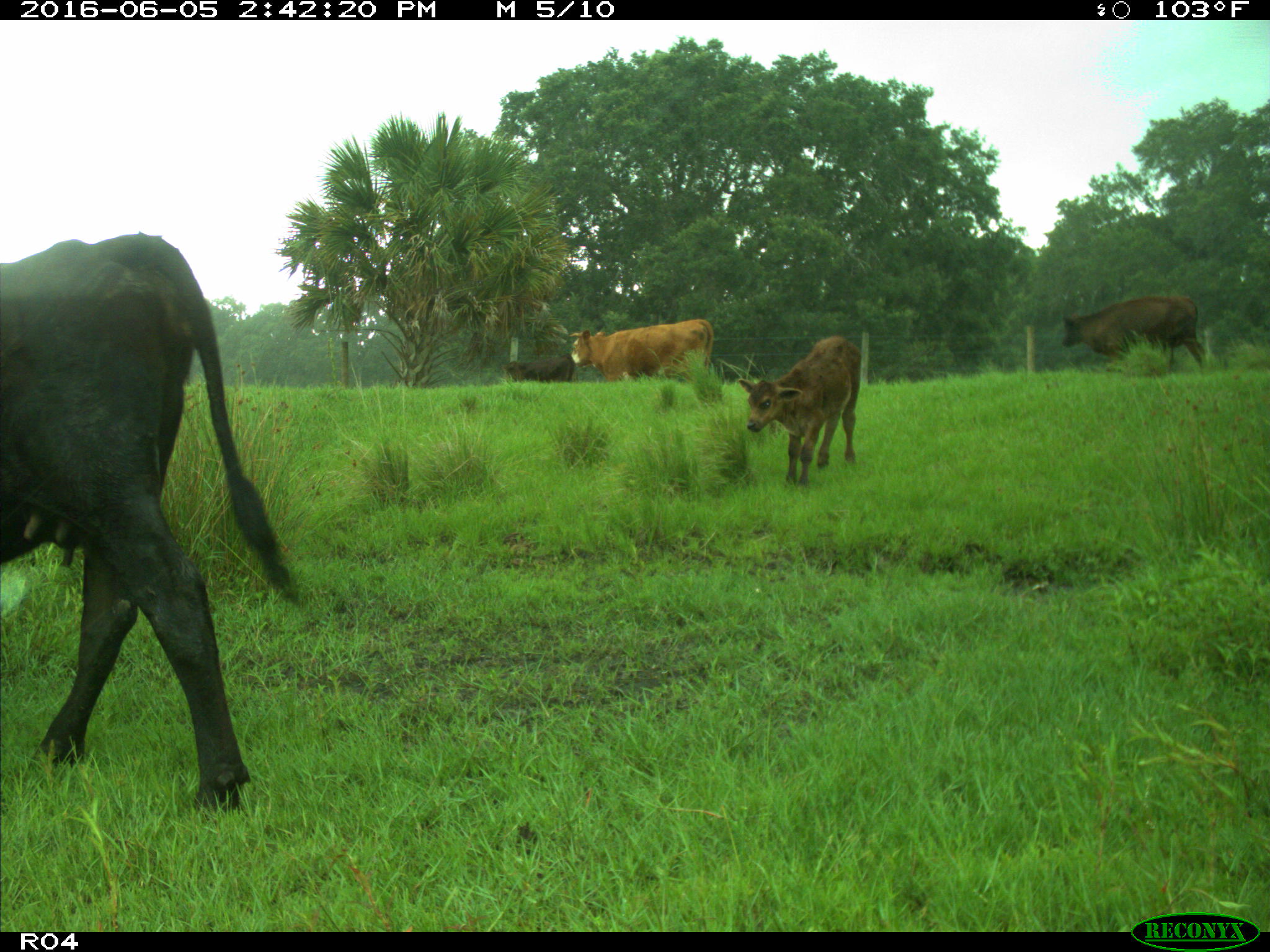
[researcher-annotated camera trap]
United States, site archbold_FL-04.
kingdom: Animalia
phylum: Chordata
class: Mammalia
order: Artiodactyla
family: Bovidae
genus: Bos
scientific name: Bos taurus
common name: domestic cow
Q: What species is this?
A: Bos taurus (domestic cow).